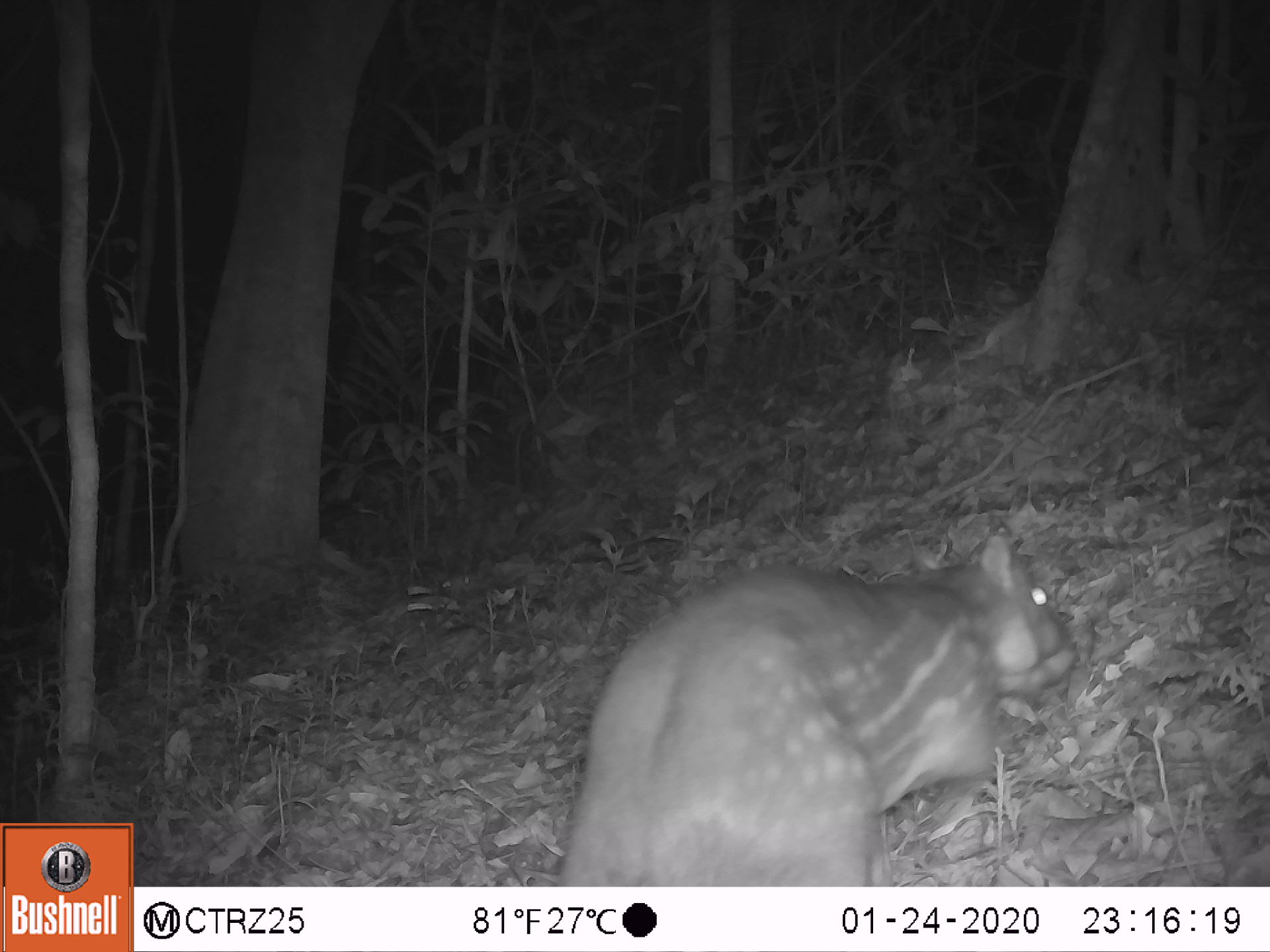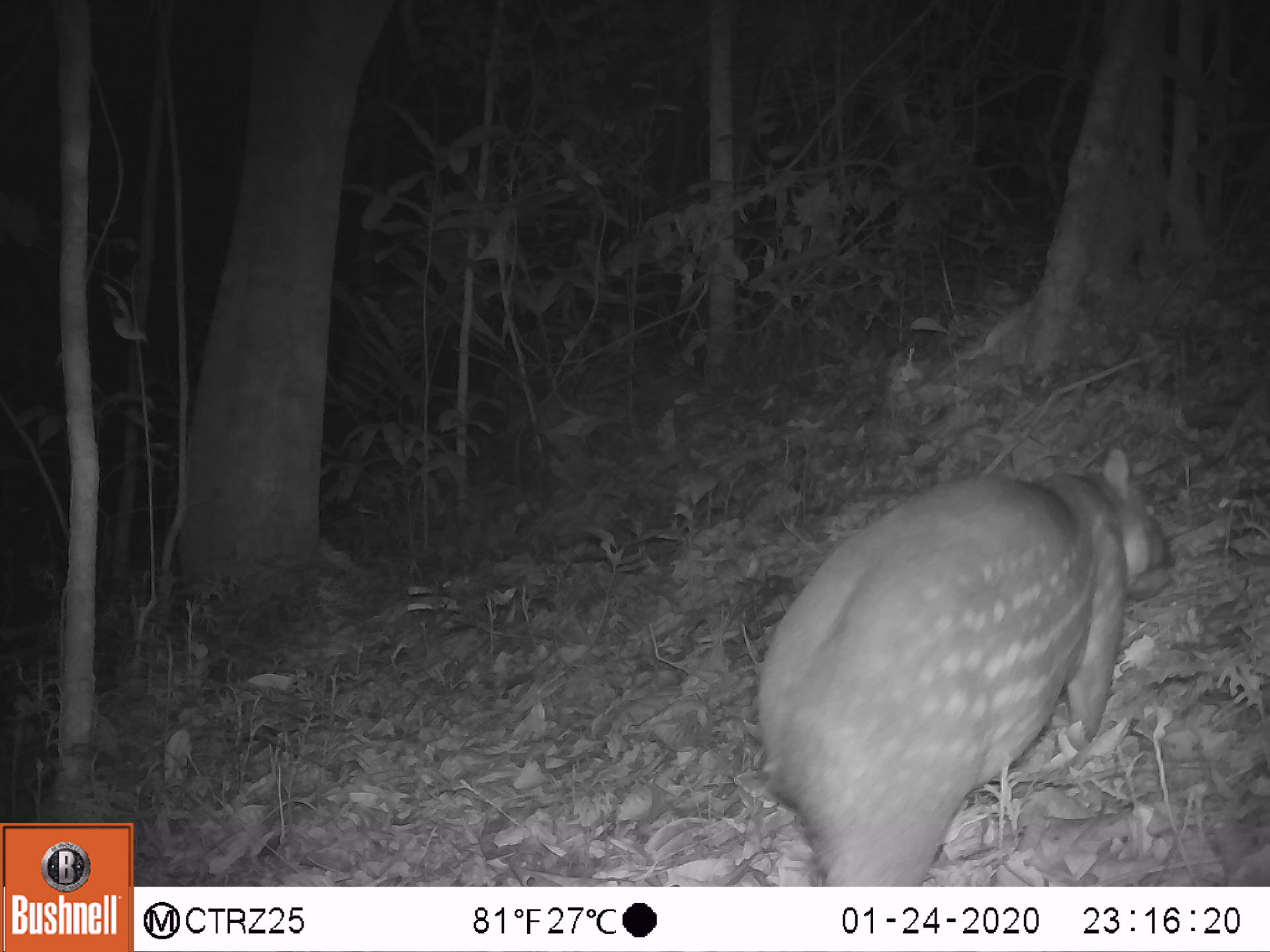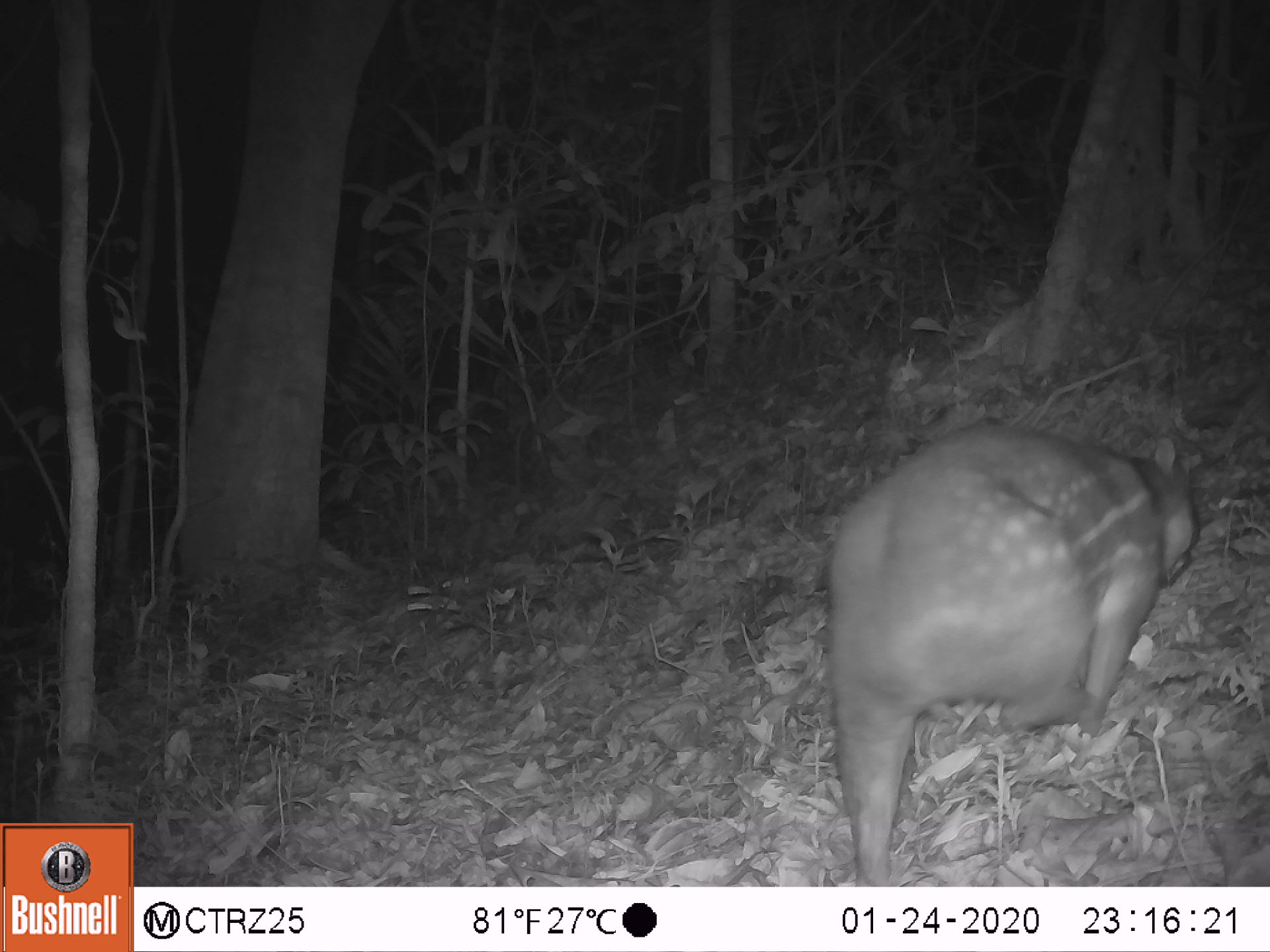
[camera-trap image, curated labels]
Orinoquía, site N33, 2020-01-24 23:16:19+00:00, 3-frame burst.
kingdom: Animalia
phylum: Chordata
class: Mammalia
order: Rodentia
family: Cuniculidae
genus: Cuniculus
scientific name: Cuniculus paca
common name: spotted paca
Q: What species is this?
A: Spotted paca (Cuniculus paca).